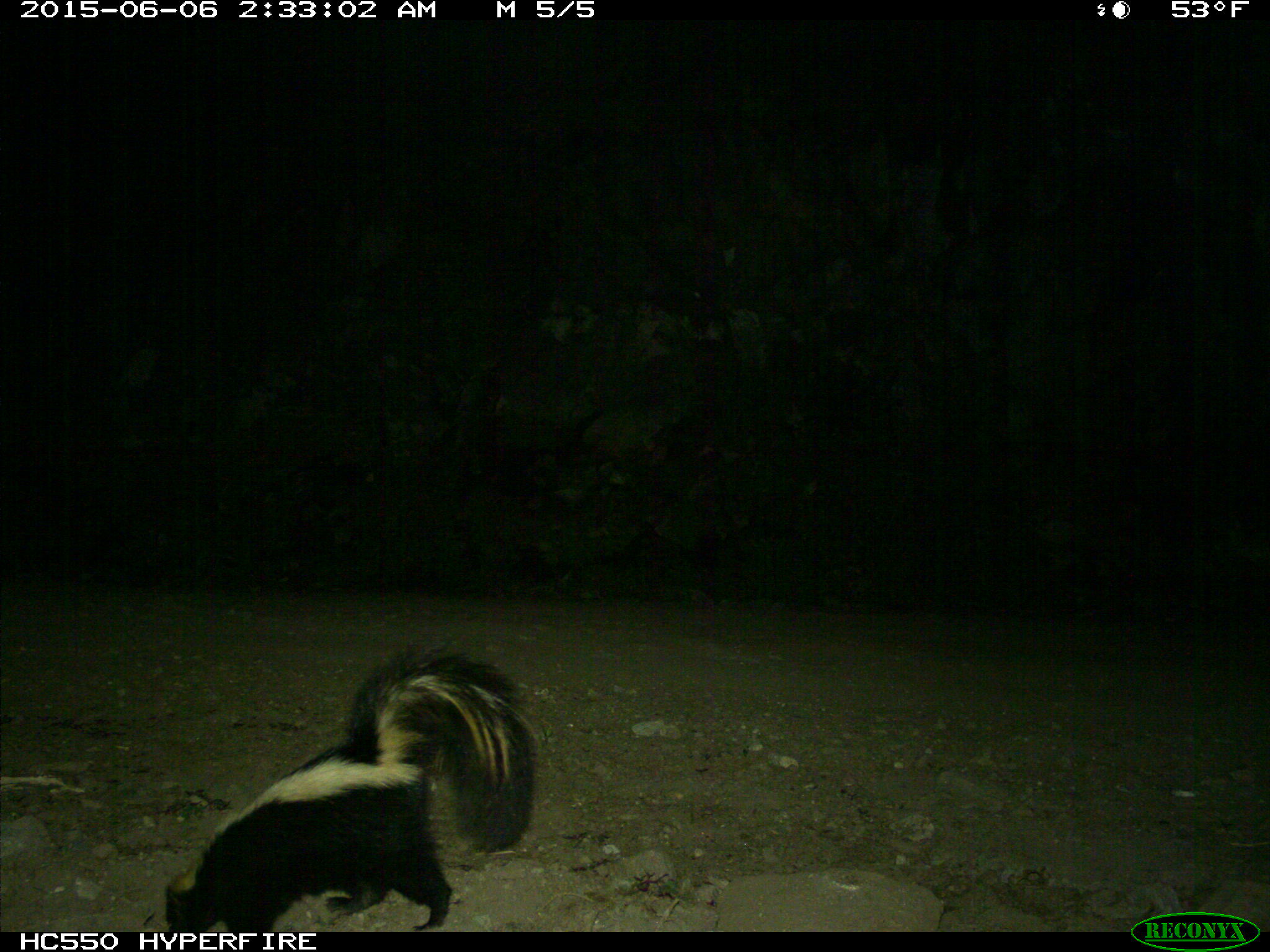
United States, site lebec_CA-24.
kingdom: Animalia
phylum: Chordata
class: Mammalia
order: Carnivora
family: Mephitidae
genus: Mephitis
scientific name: Mephitis mephitis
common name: striped skunk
Mephitis mephitis (striped skunk).